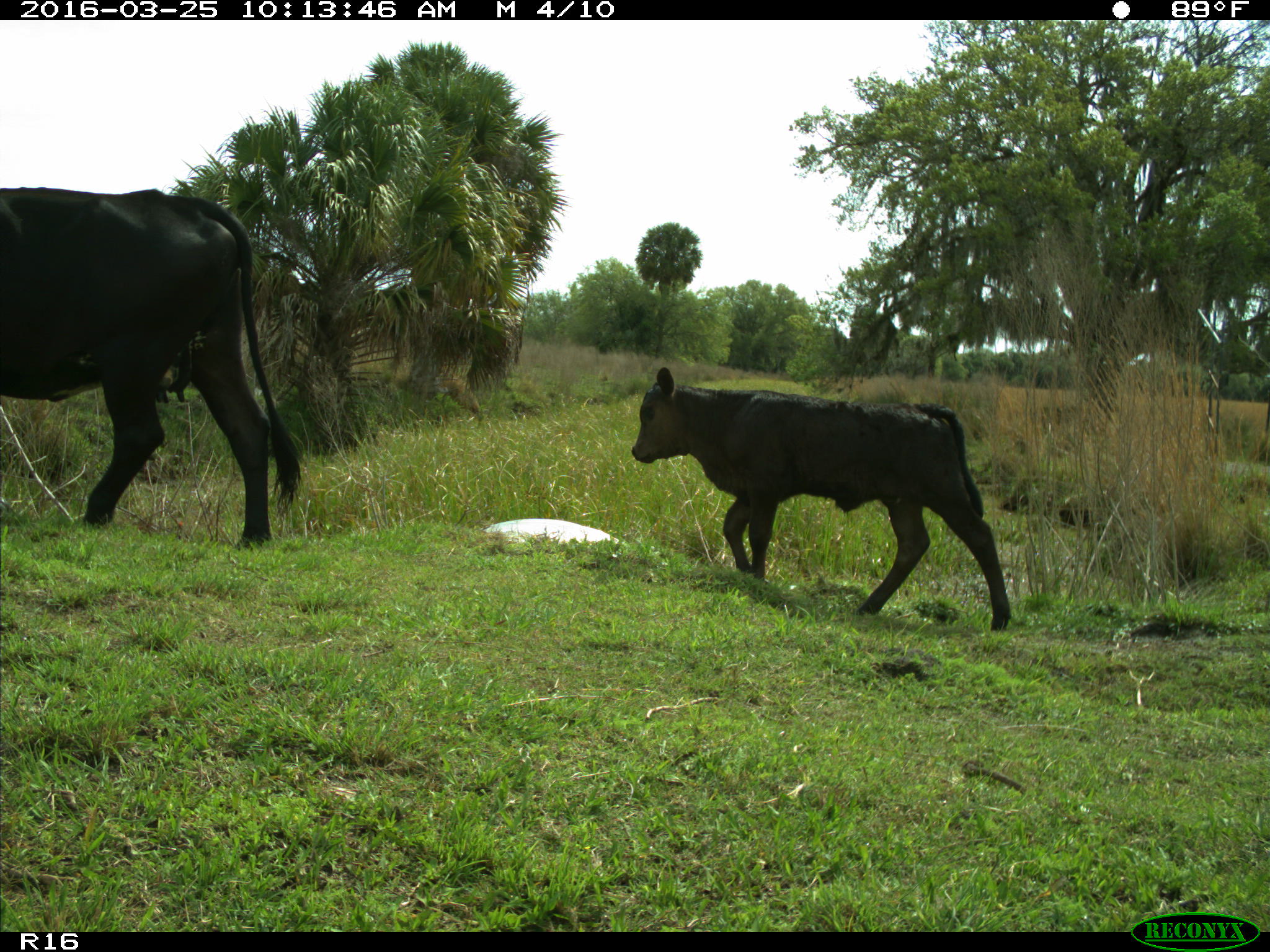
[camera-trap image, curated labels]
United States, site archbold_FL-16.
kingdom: Animalia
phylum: Chordata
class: Mammalia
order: Artiodactyla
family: Bovidae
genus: Bos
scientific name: Bos taurus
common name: domestic cow